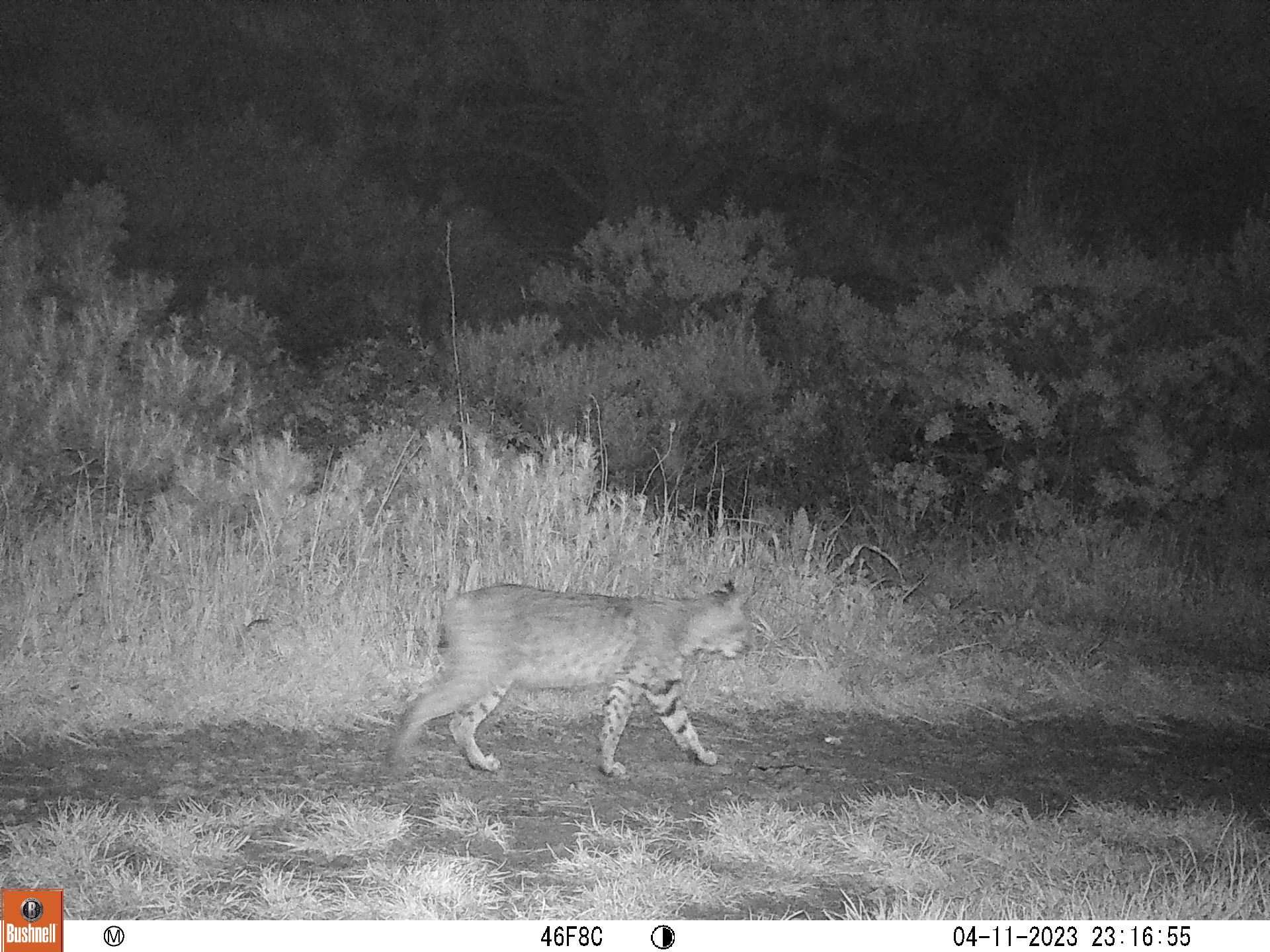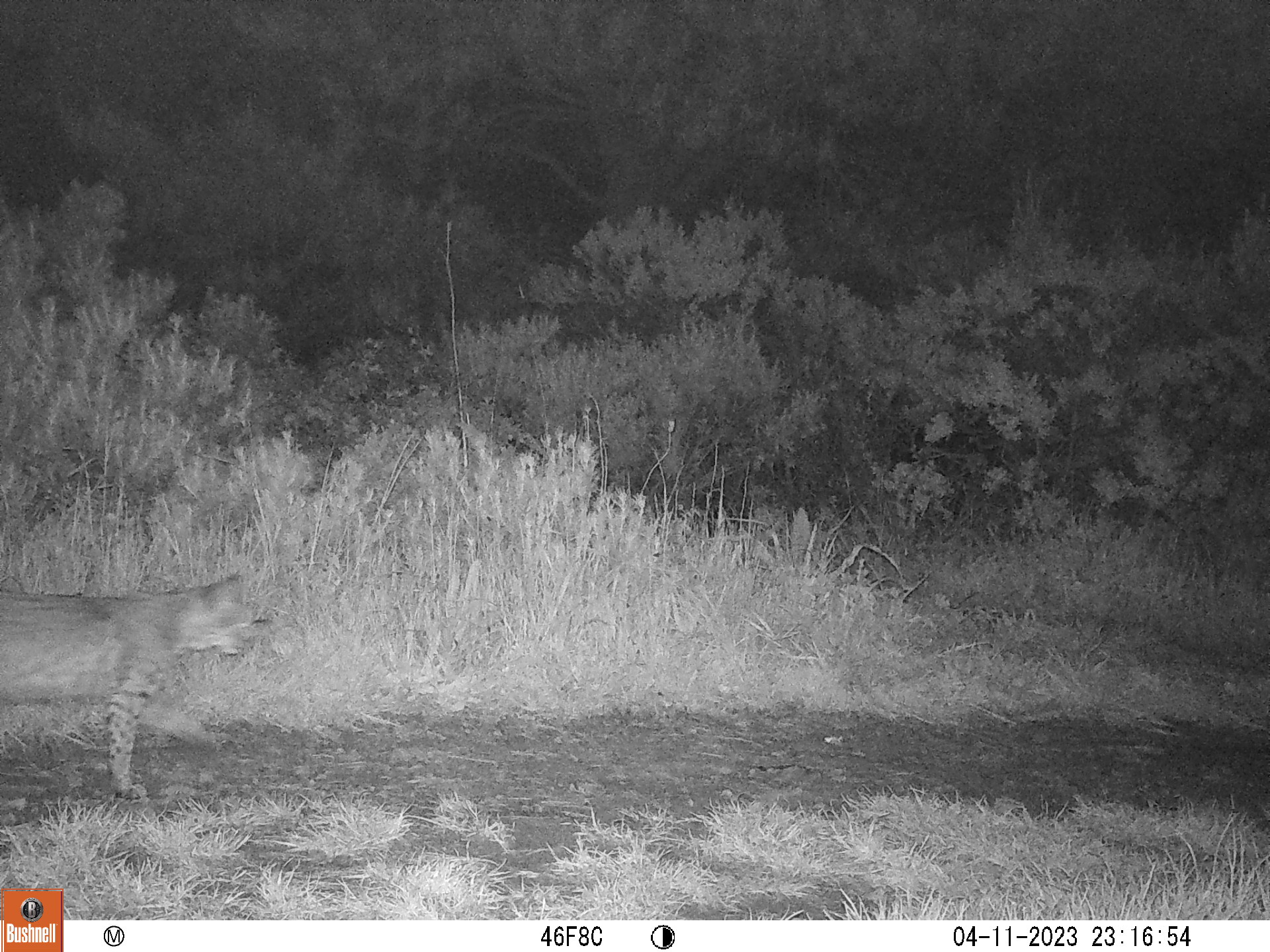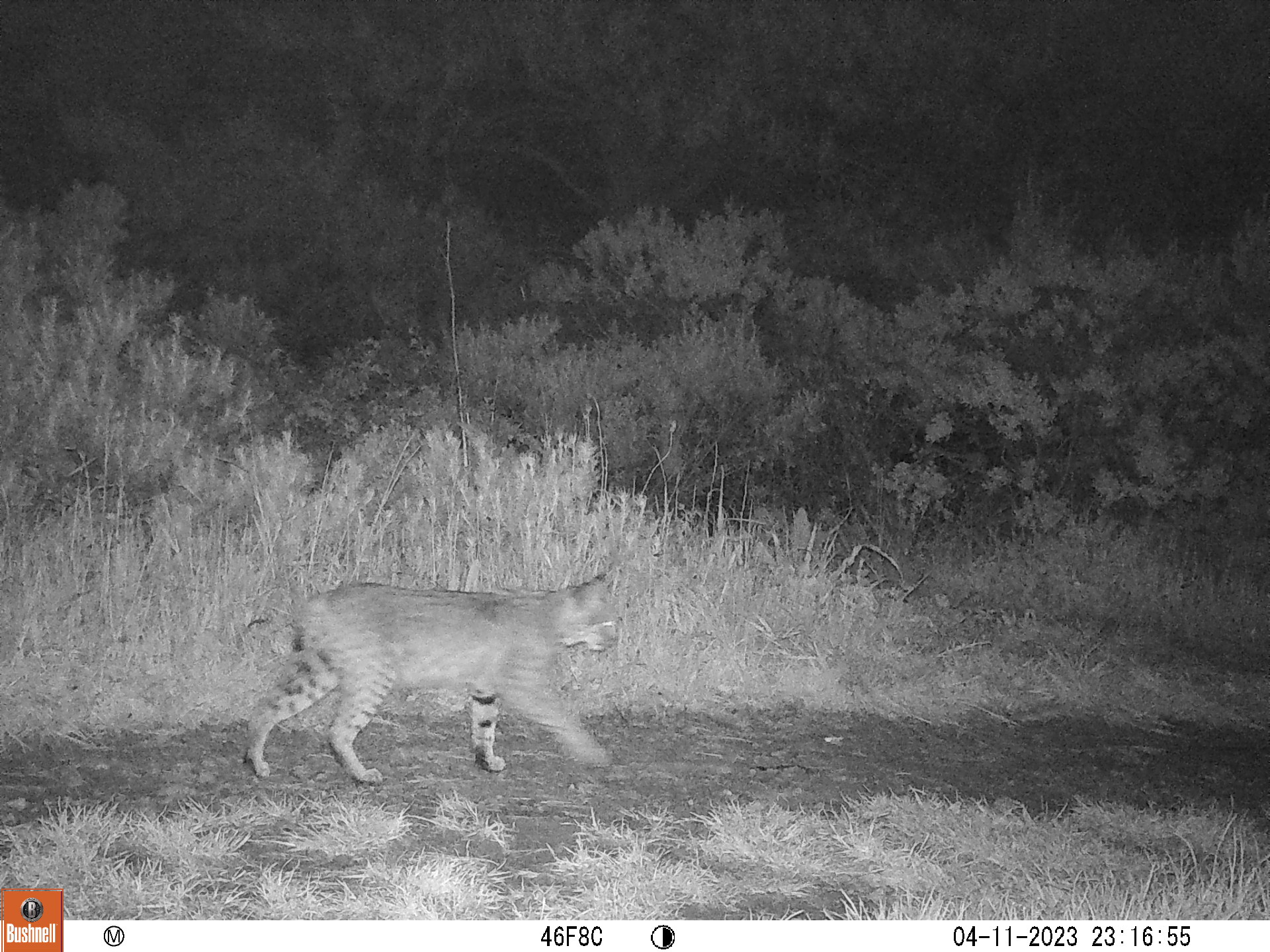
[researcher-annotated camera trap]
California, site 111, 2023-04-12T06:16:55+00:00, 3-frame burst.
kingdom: Animalia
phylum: Chordata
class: Mammalia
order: Carnivora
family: Felidae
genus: Lynx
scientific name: Lynx rufus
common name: bobcat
Bobcat (Lynx rufus).